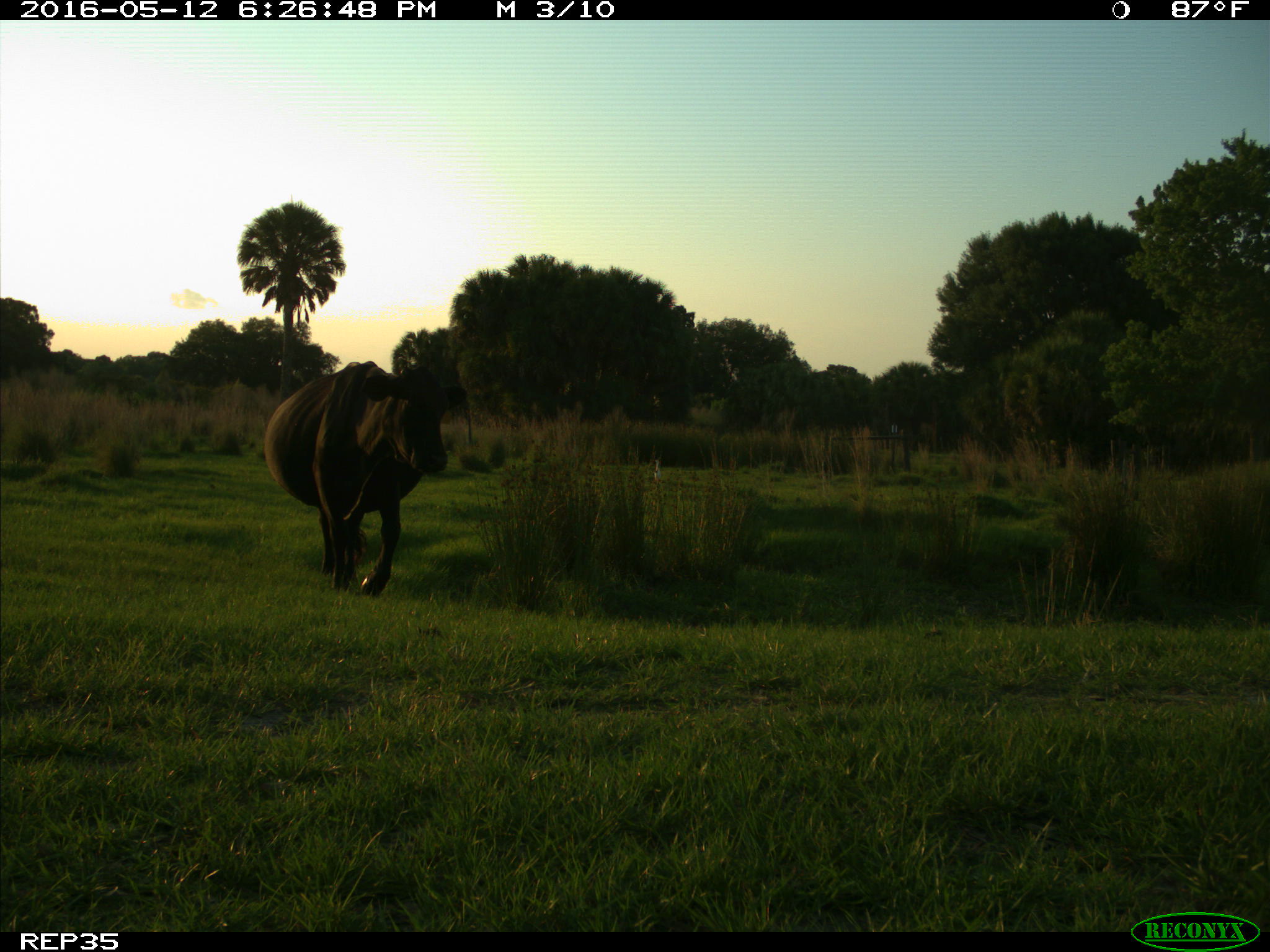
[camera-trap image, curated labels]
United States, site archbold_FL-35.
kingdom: Animalia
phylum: Chordata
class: Mammalia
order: Artiodactyla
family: Bovidae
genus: Bos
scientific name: Bos taurus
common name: domestic cow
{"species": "Bos taurus (domestic cow)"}